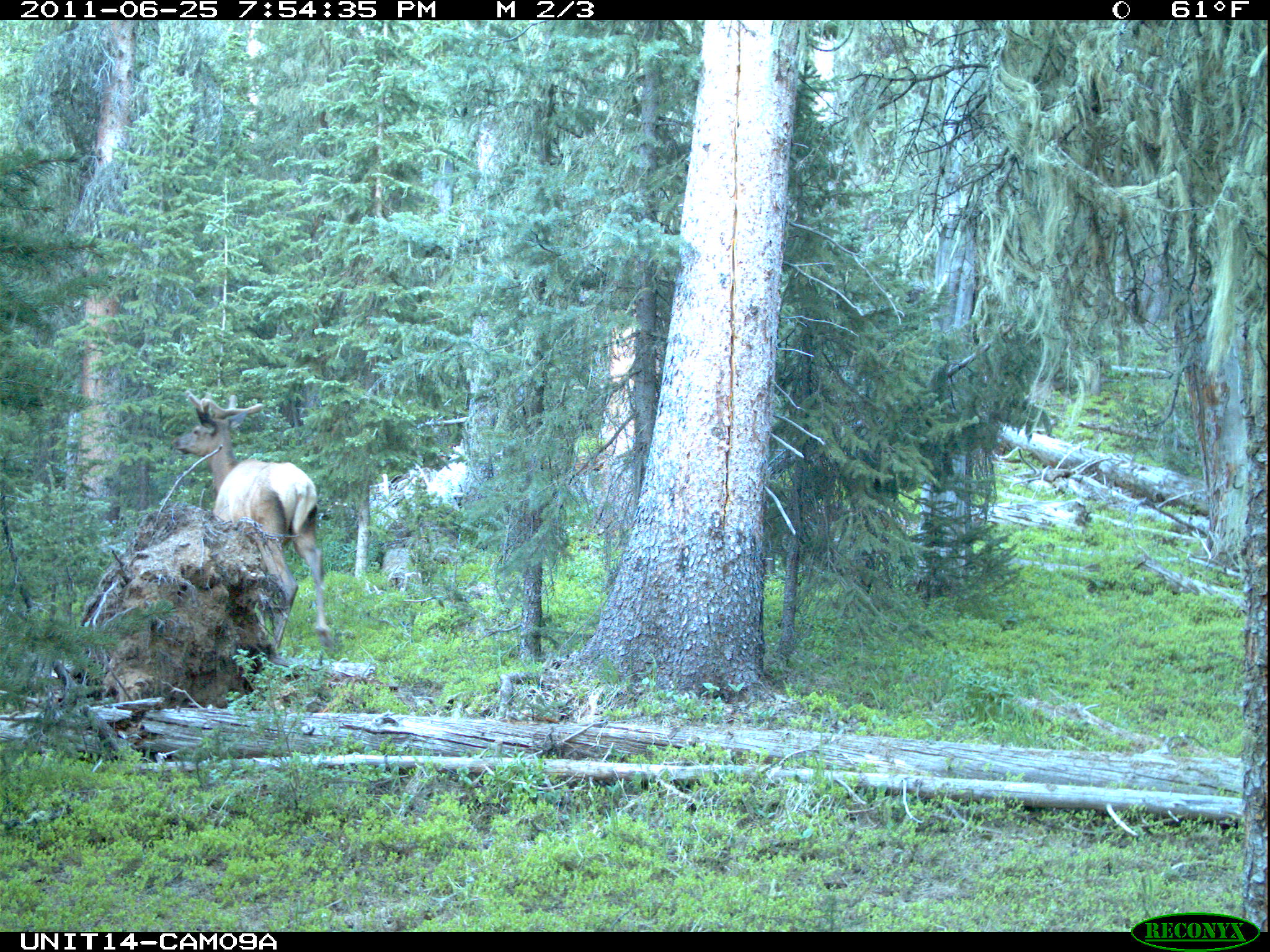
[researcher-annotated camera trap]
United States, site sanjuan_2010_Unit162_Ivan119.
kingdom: Animalia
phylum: Chordata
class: Mammalia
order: Artiodactyla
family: Cervidae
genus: Cervus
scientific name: Cervus elaphus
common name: red deer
Cervus elaphus (red deer).